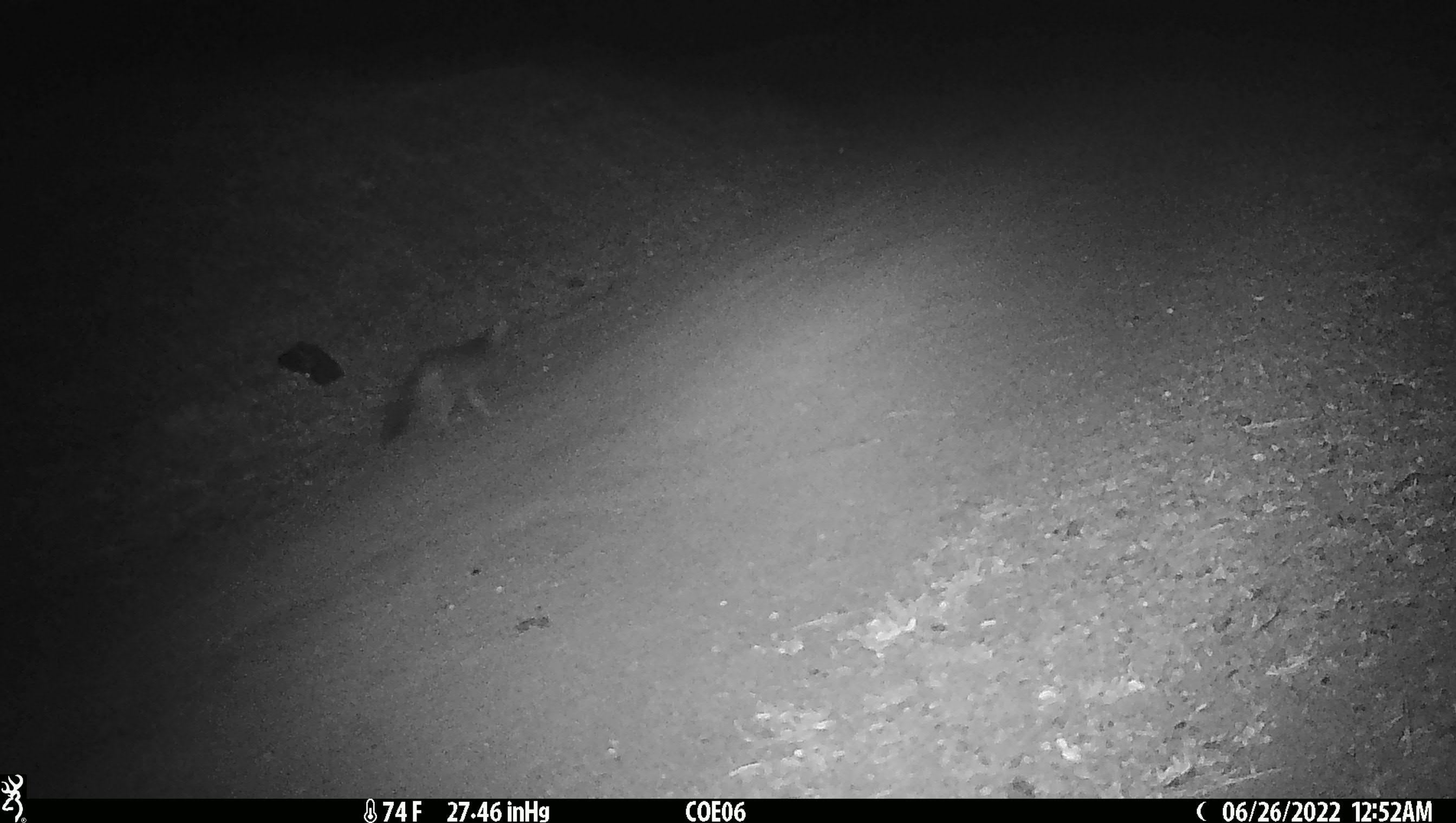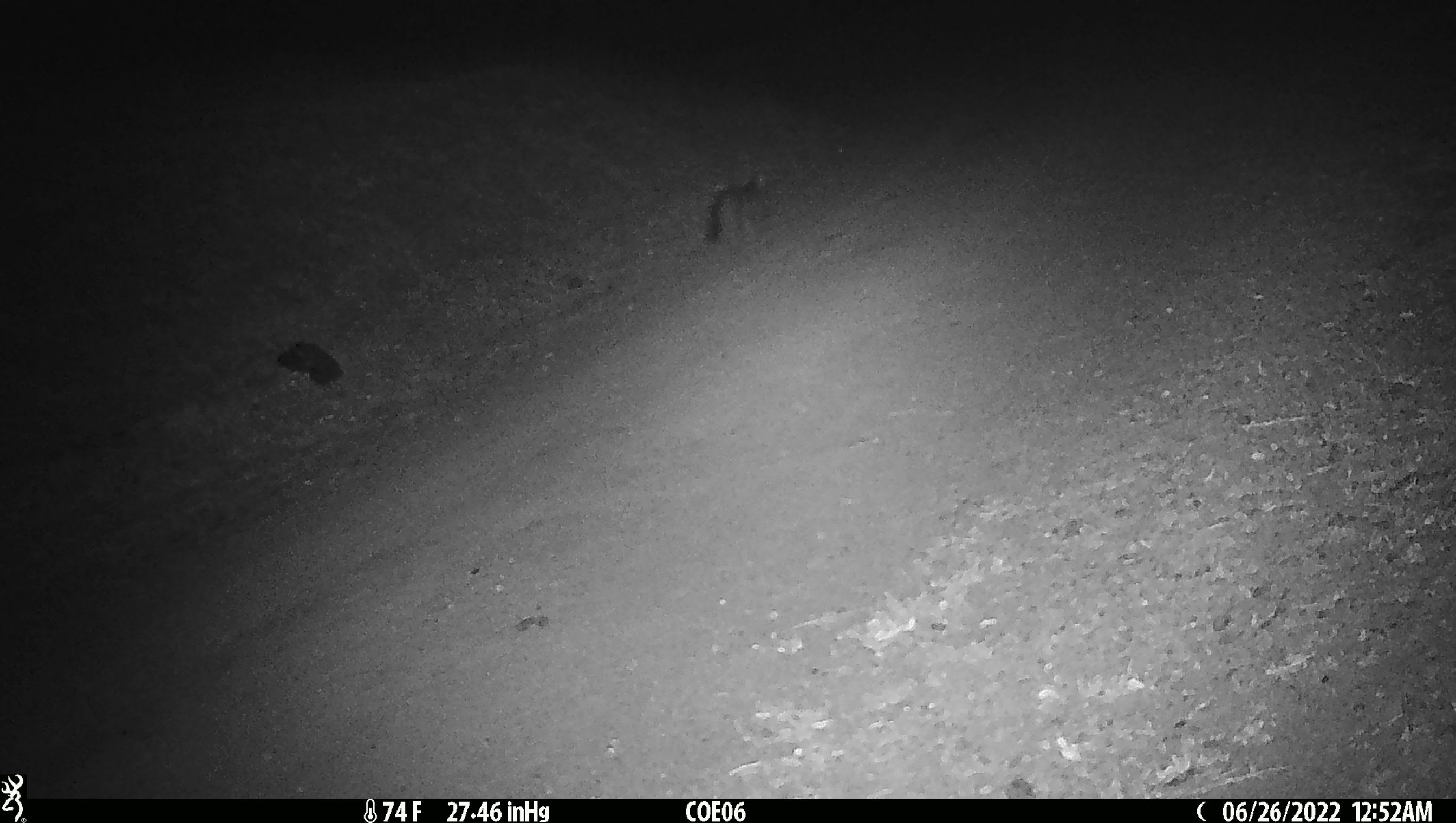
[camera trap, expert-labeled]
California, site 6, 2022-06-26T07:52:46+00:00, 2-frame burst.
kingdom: Animalia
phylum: Chordata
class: Mammalia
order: Carnivora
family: Canidae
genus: Urocyon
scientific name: Urocyon cinereoargenteus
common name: gray fox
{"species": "gray fox (Urocyon cinereoargenteus)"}